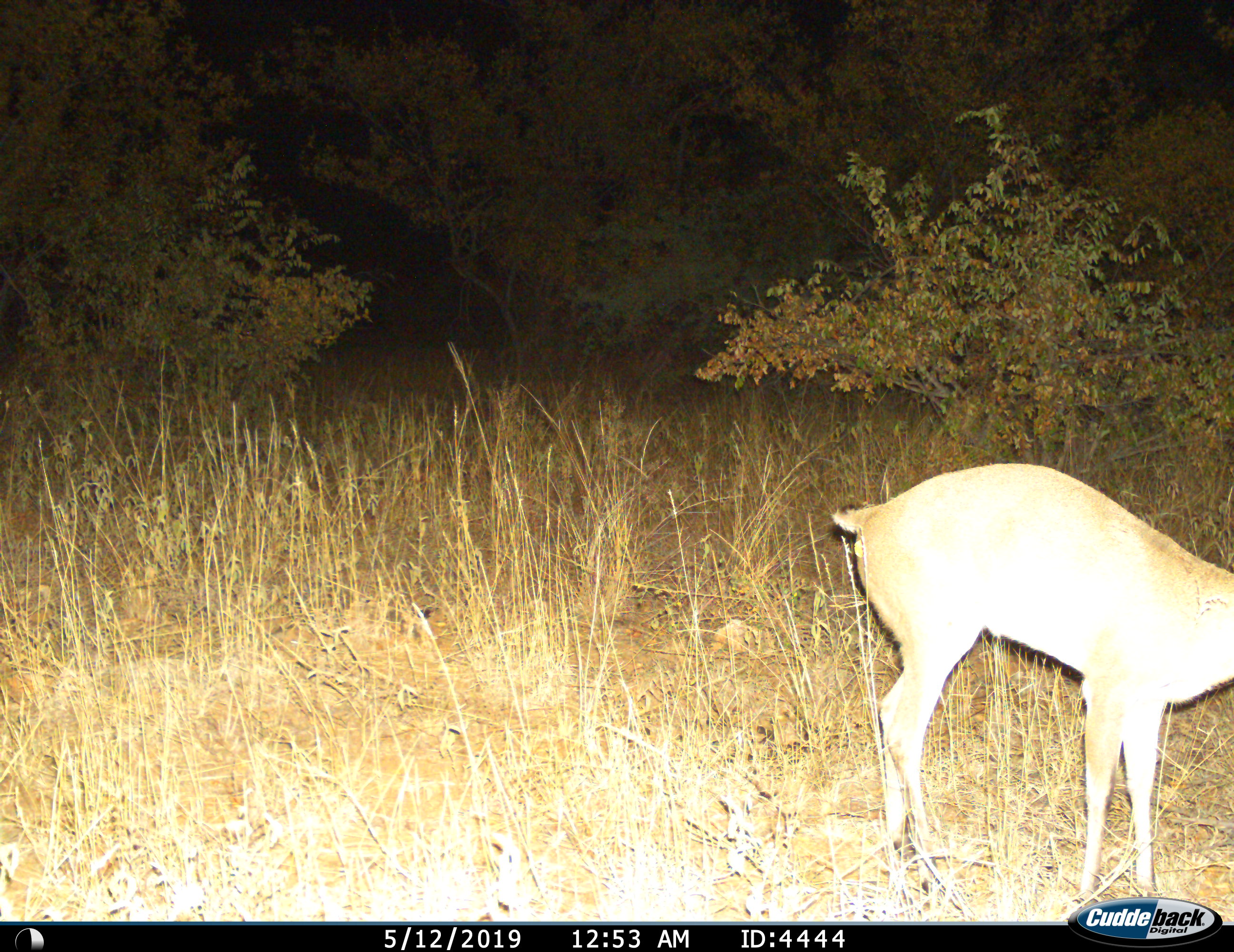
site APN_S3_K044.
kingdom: Animalia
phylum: Chordata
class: Mammalia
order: Artiodactyla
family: Bovidae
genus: Aepyceros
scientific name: Aepyceros melampus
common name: impala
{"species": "impala (Aepyceros melampus)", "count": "1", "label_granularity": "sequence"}